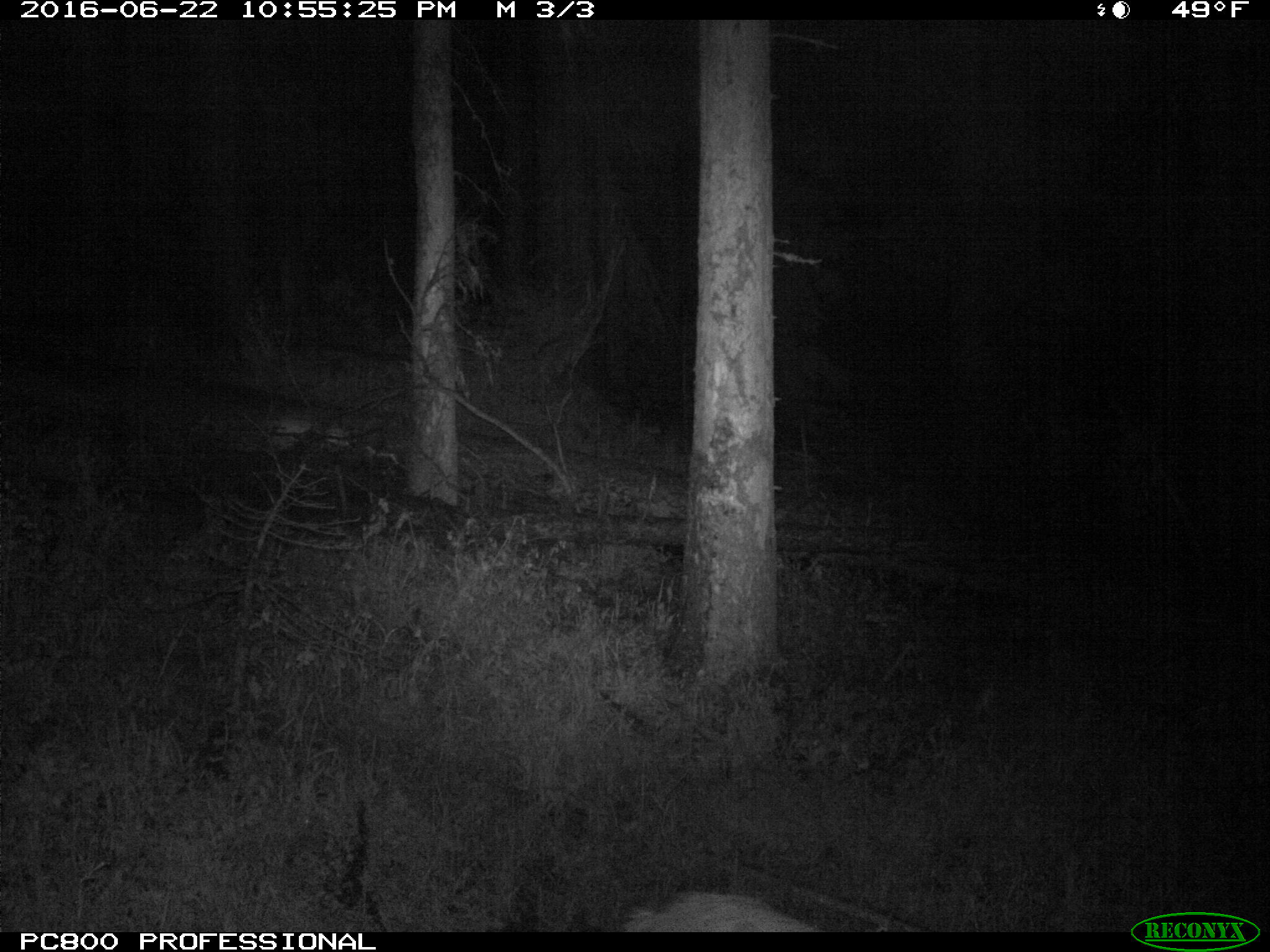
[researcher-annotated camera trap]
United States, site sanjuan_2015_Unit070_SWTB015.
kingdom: Animalia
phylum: Chordata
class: Mammalia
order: Artiodactyla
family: Cervidae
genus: Odocoileus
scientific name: Odocoileus hemionus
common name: mule deer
Odocoileus hemionus (mule deer).